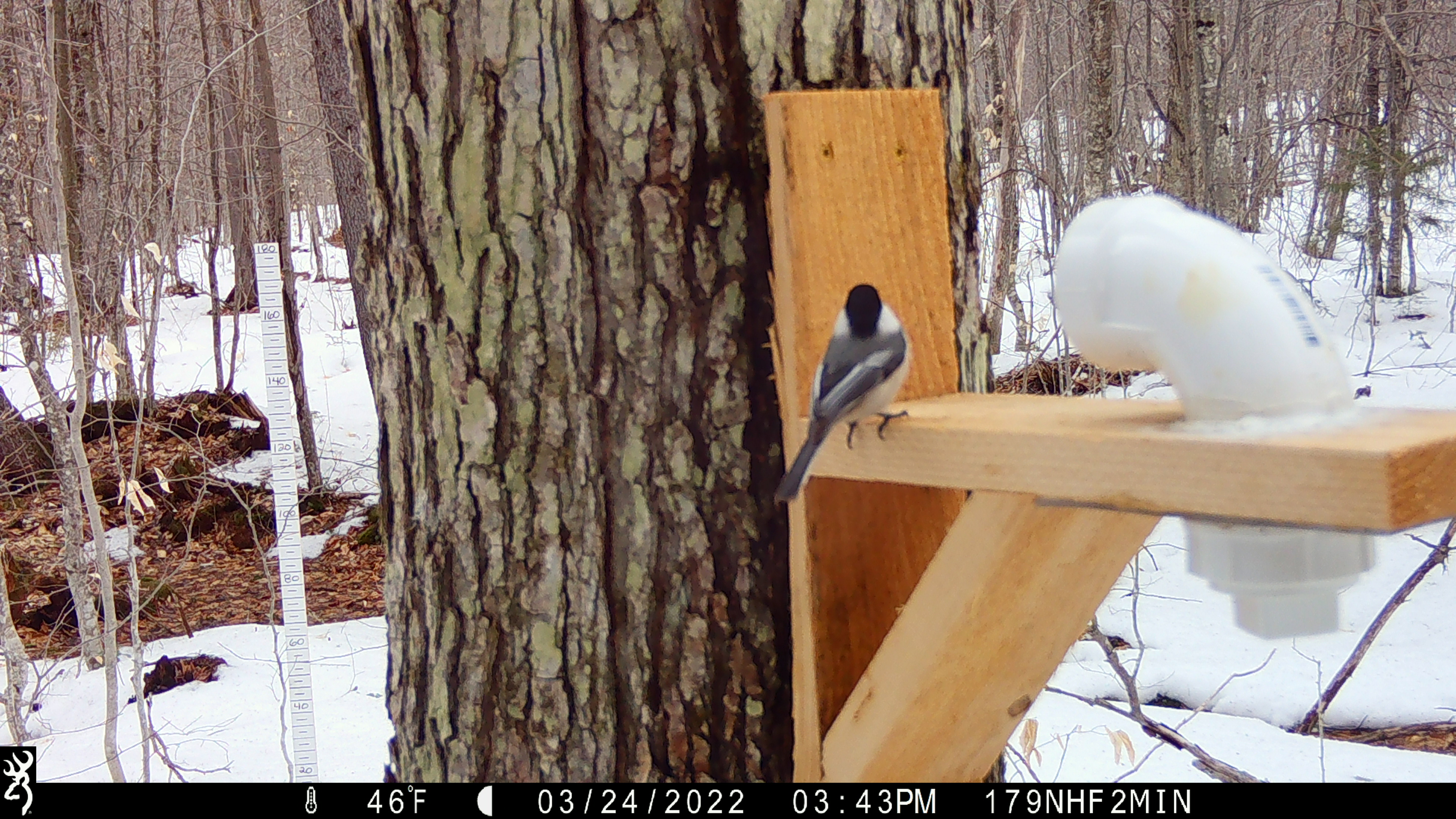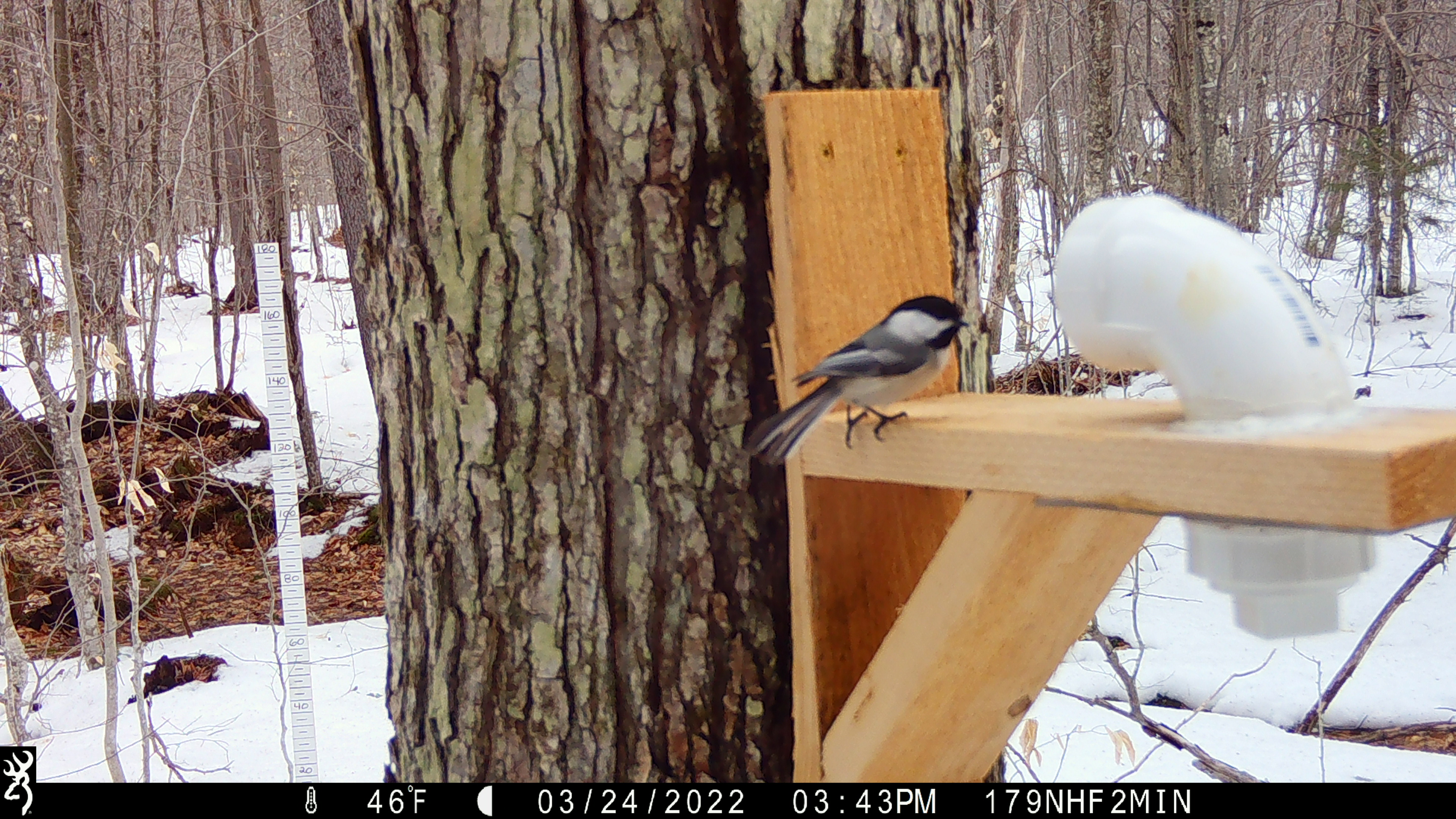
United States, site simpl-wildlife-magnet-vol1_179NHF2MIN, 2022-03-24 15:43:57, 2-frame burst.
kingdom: Animalia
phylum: Chordata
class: Aves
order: Passeriformes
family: Sittidae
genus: Sitta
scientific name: Sitta canadensis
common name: red-breasted nuthatch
Red-breasted nuthatch (Sitta canadensis).